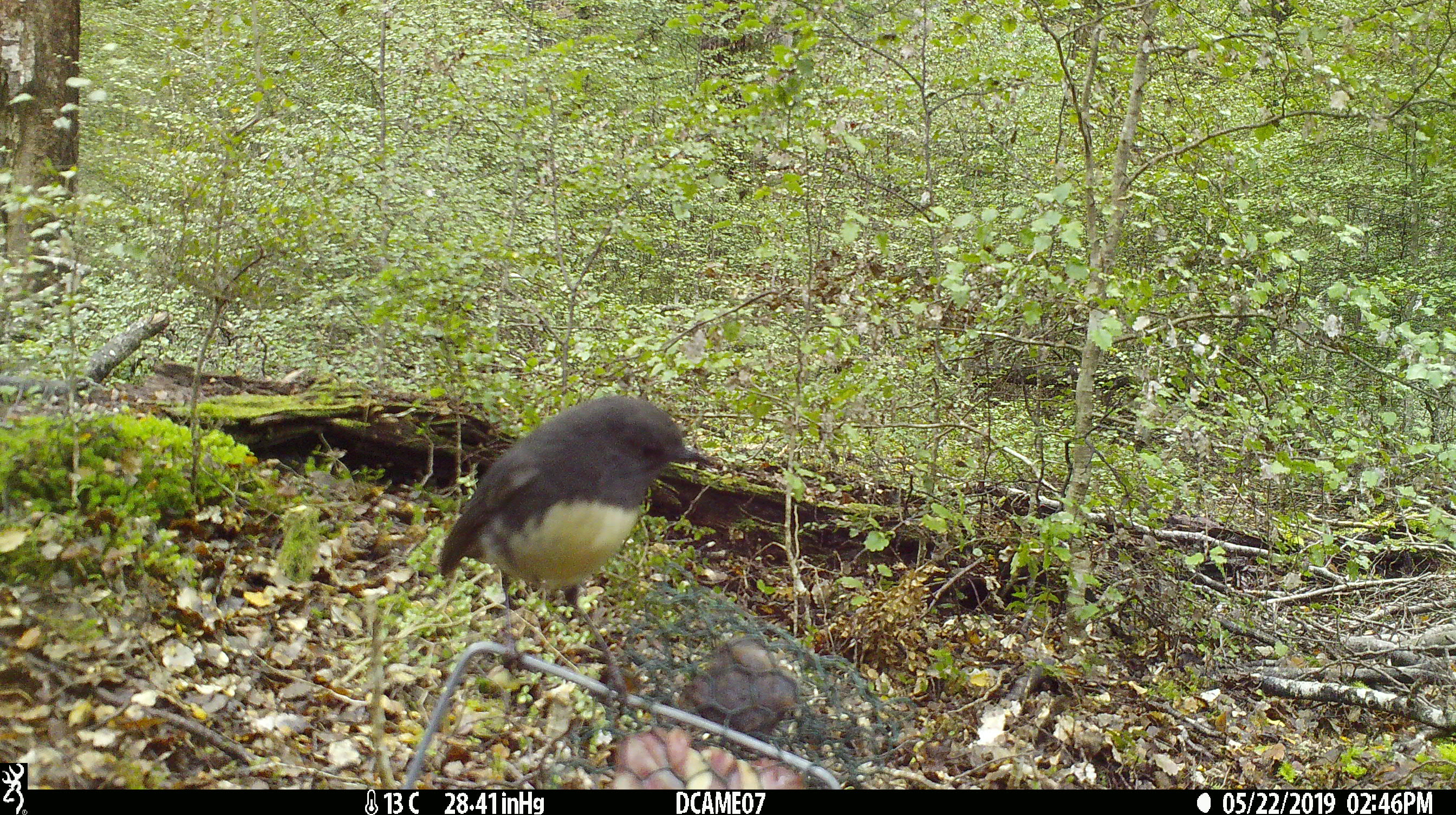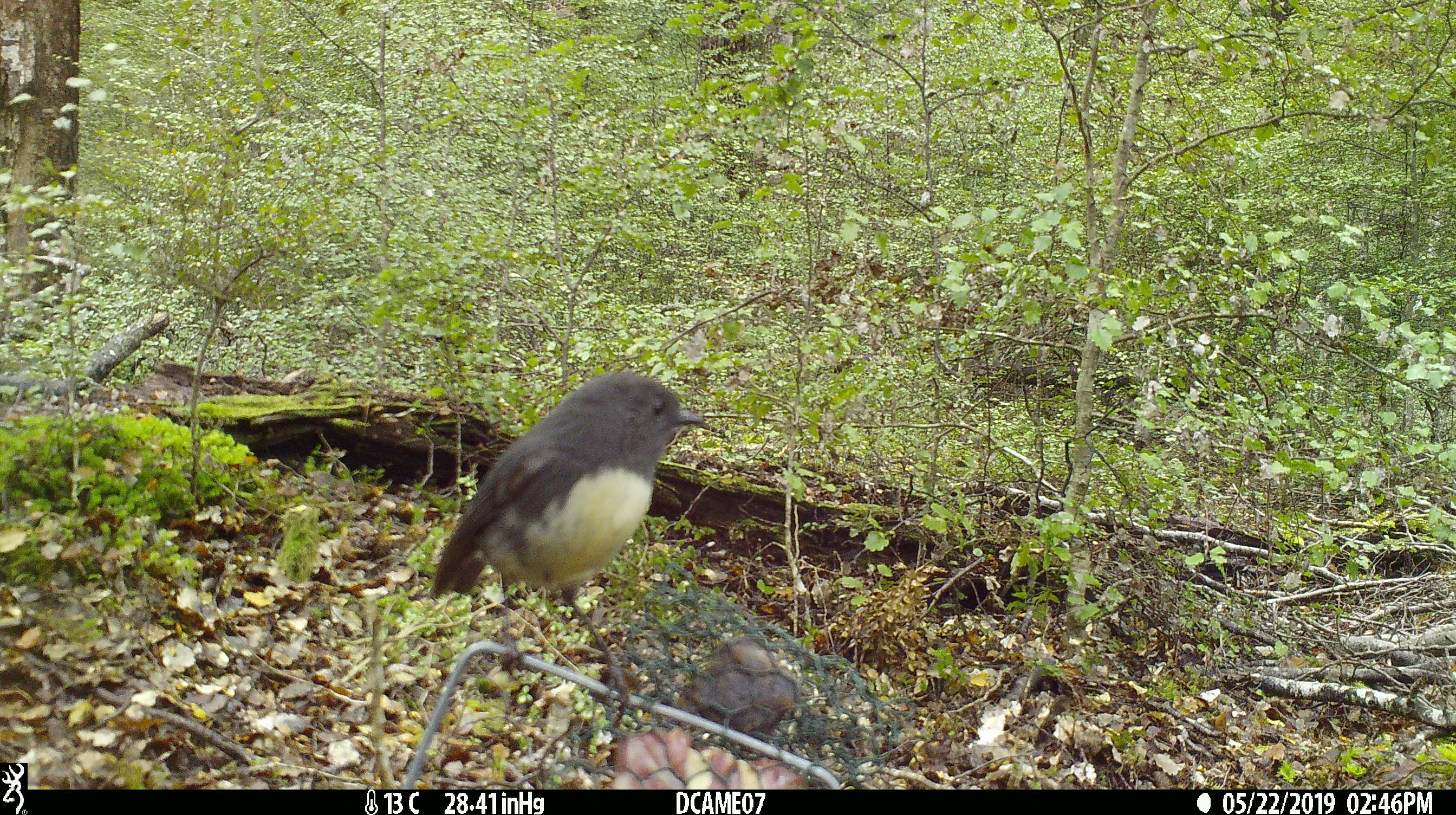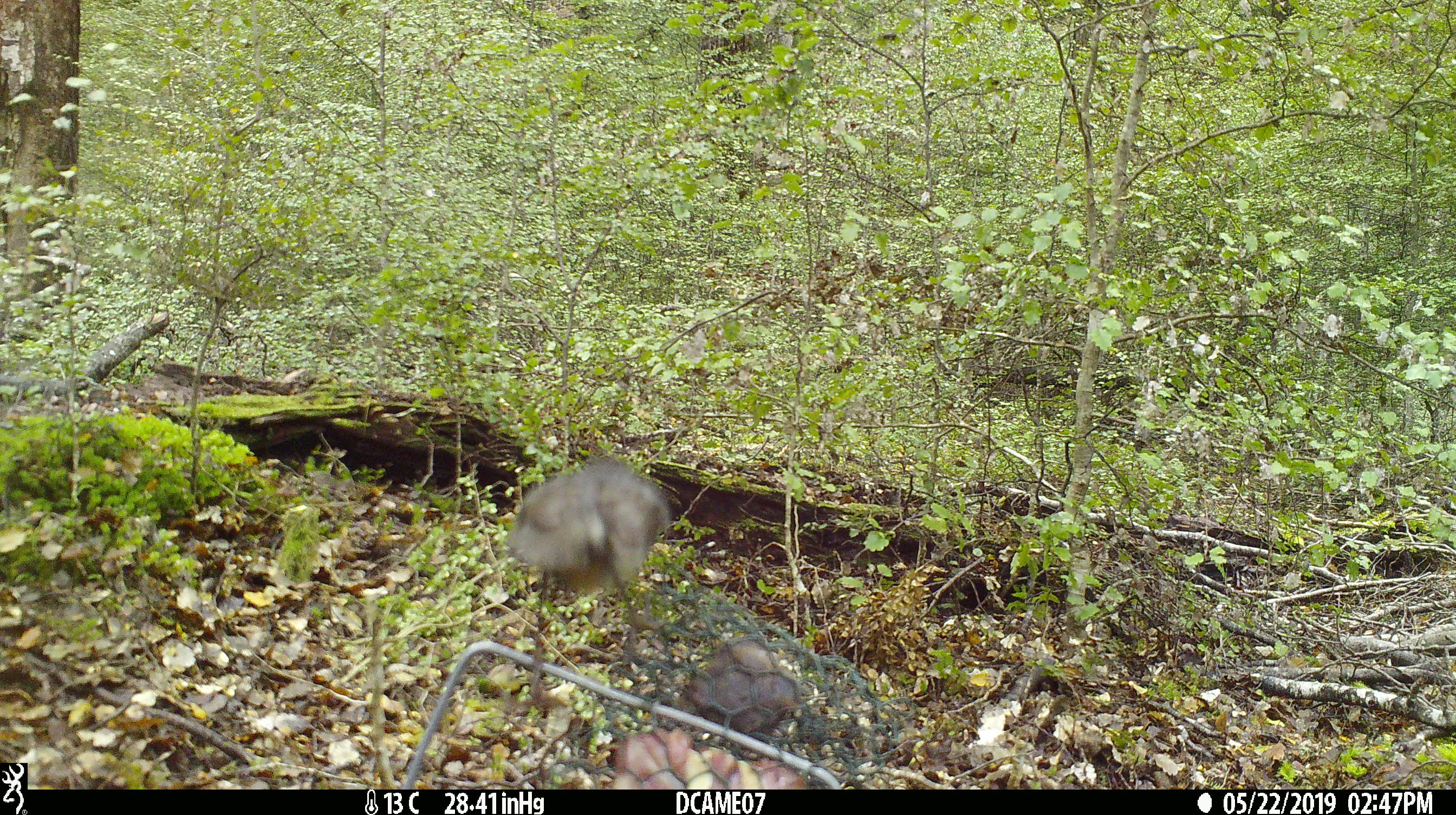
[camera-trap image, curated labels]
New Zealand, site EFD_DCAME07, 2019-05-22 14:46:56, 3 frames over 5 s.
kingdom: Animalia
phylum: Chordata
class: Aves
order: Passeriformes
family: Petroicidae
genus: Petroica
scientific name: Petroica australis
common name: new zealand robin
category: robin